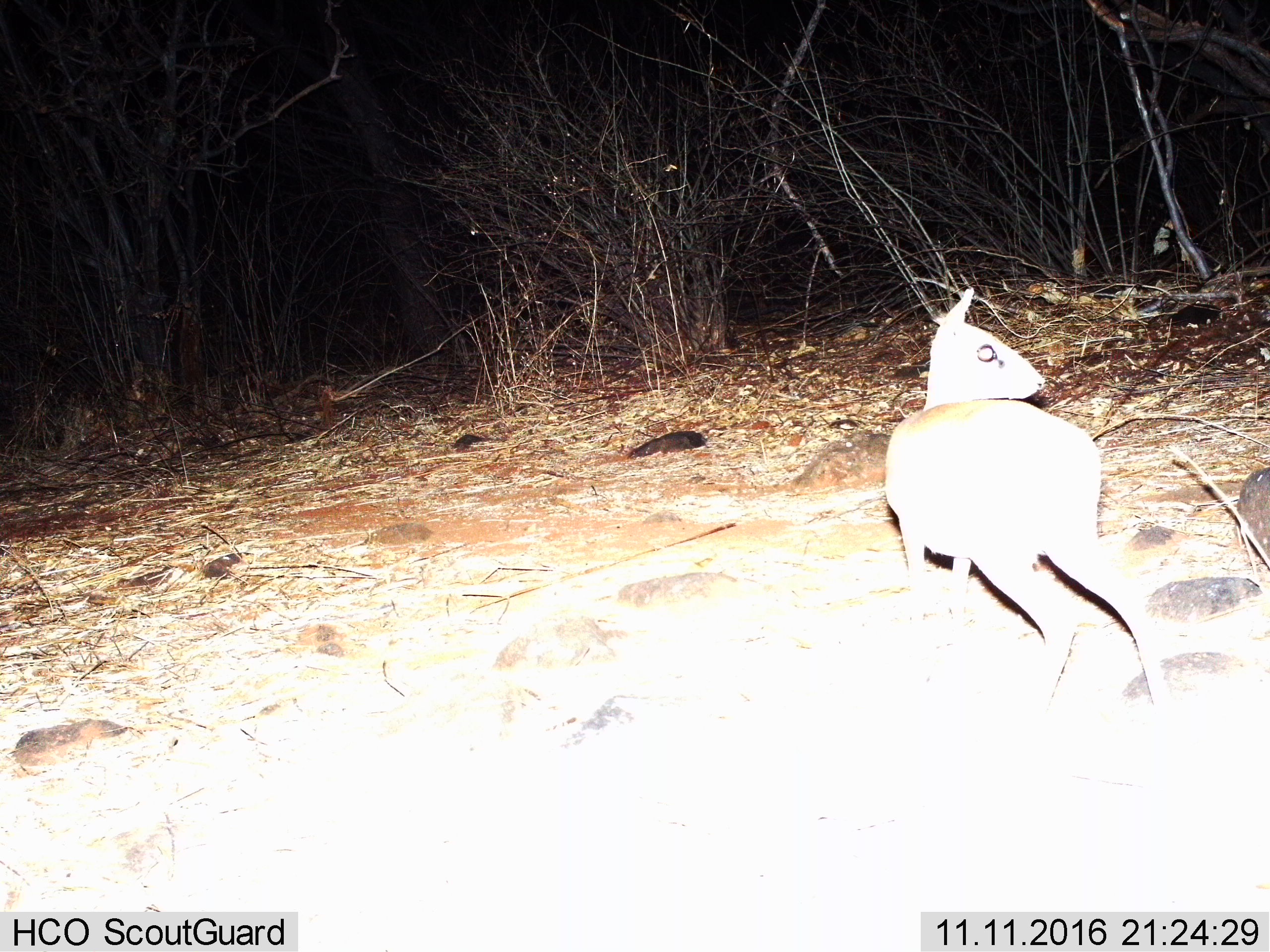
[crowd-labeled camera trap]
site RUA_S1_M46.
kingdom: Animalia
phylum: Chordata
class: Mammalia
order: Artiodactyla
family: Bovidae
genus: Madoqua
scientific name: Madoqua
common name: dik-dik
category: dikdik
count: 1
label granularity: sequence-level